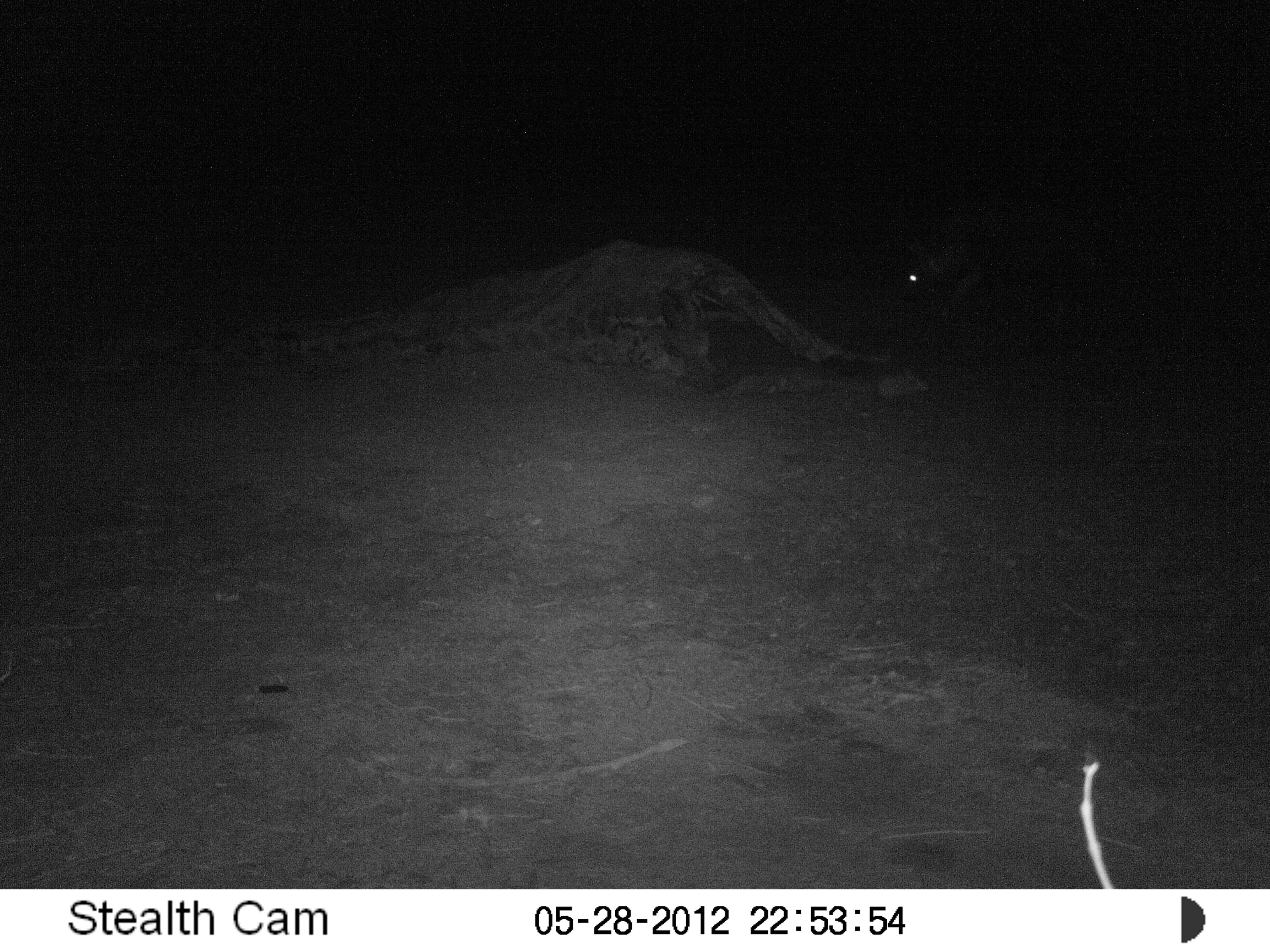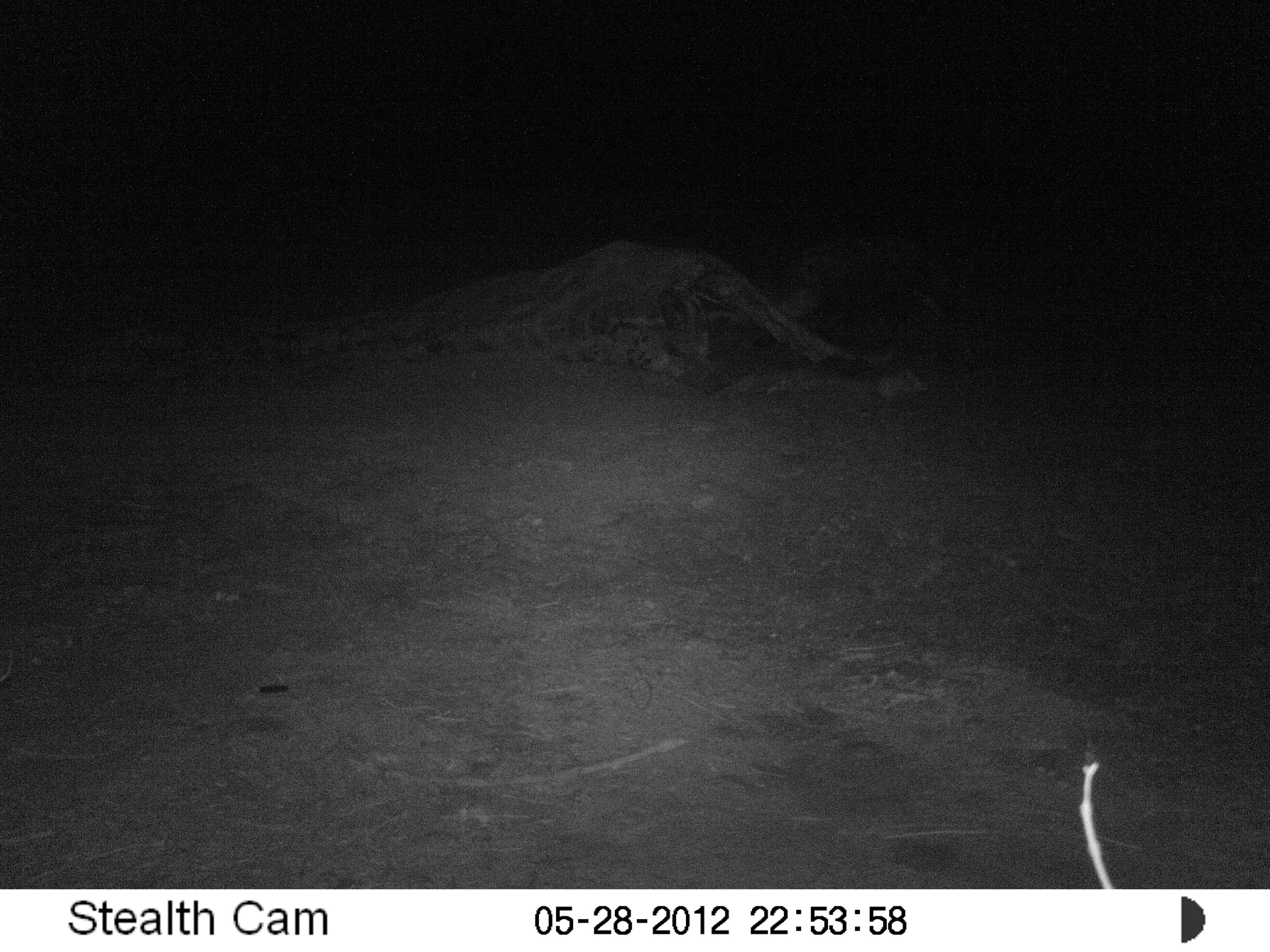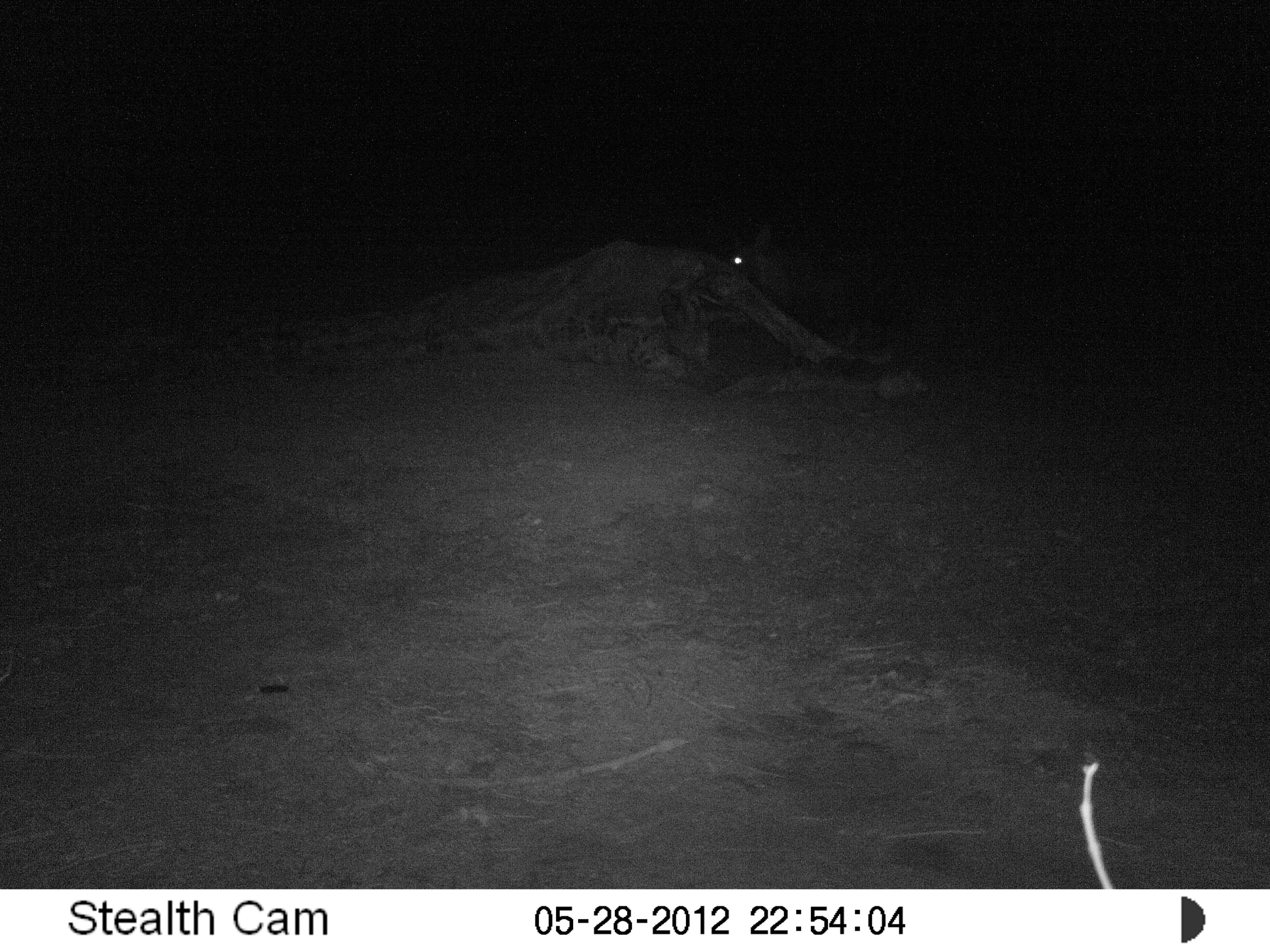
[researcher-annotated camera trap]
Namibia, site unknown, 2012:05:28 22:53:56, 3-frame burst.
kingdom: Animalia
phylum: Chordata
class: Mammalia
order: Carnivora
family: Hyaenidae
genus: Parahyaena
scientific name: Parahyaena brunnea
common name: brown hyena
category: hyaena brunnea